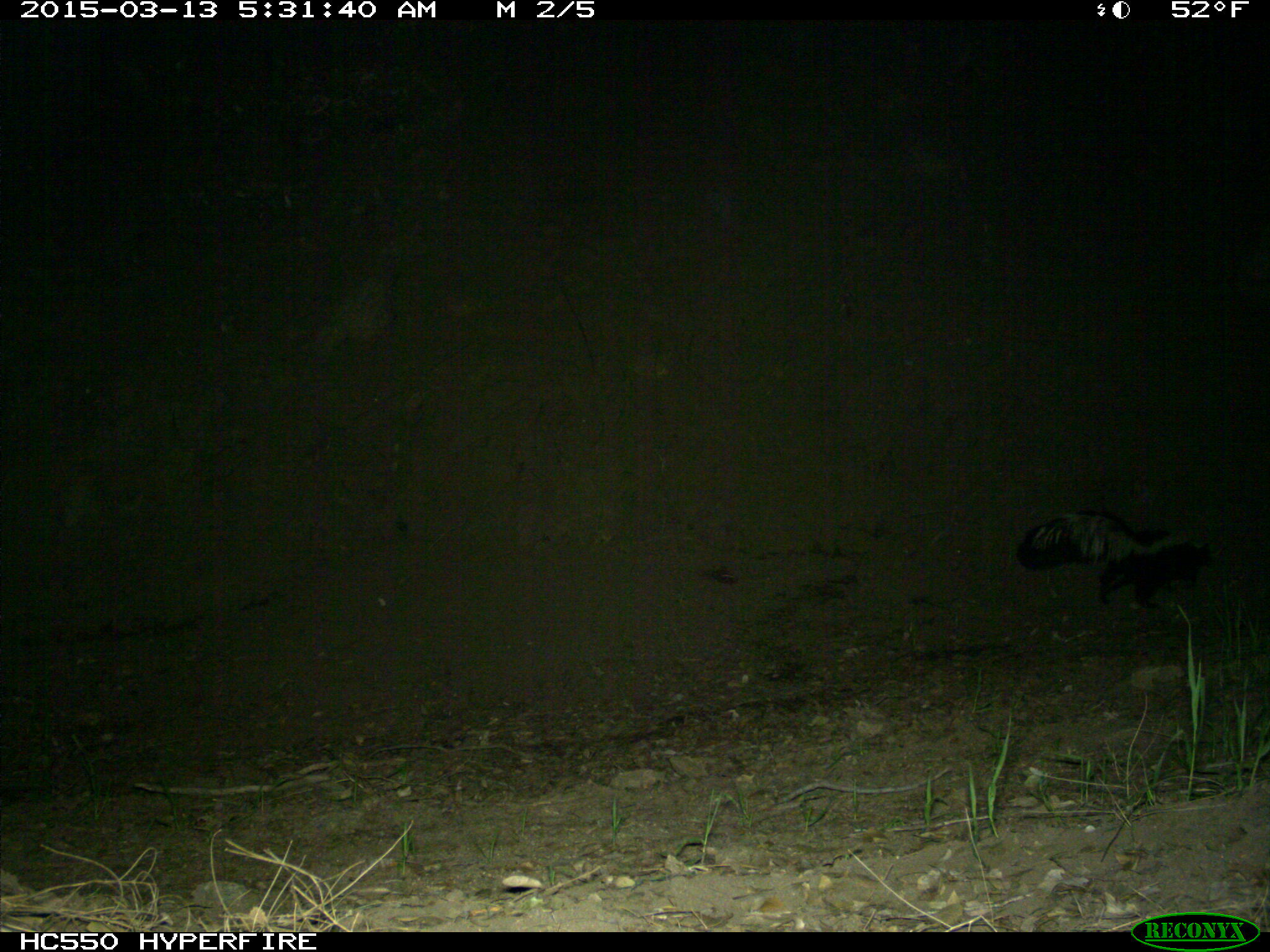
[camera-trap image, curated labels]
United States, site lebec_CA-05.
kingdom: Animalia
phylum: Chordata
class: Mammalia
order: Carnivora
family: Mephitidae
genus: Mephitis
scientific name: Mephitis mephitis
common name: striped skunk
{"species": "Mephitis mephitis (striped skunk)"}